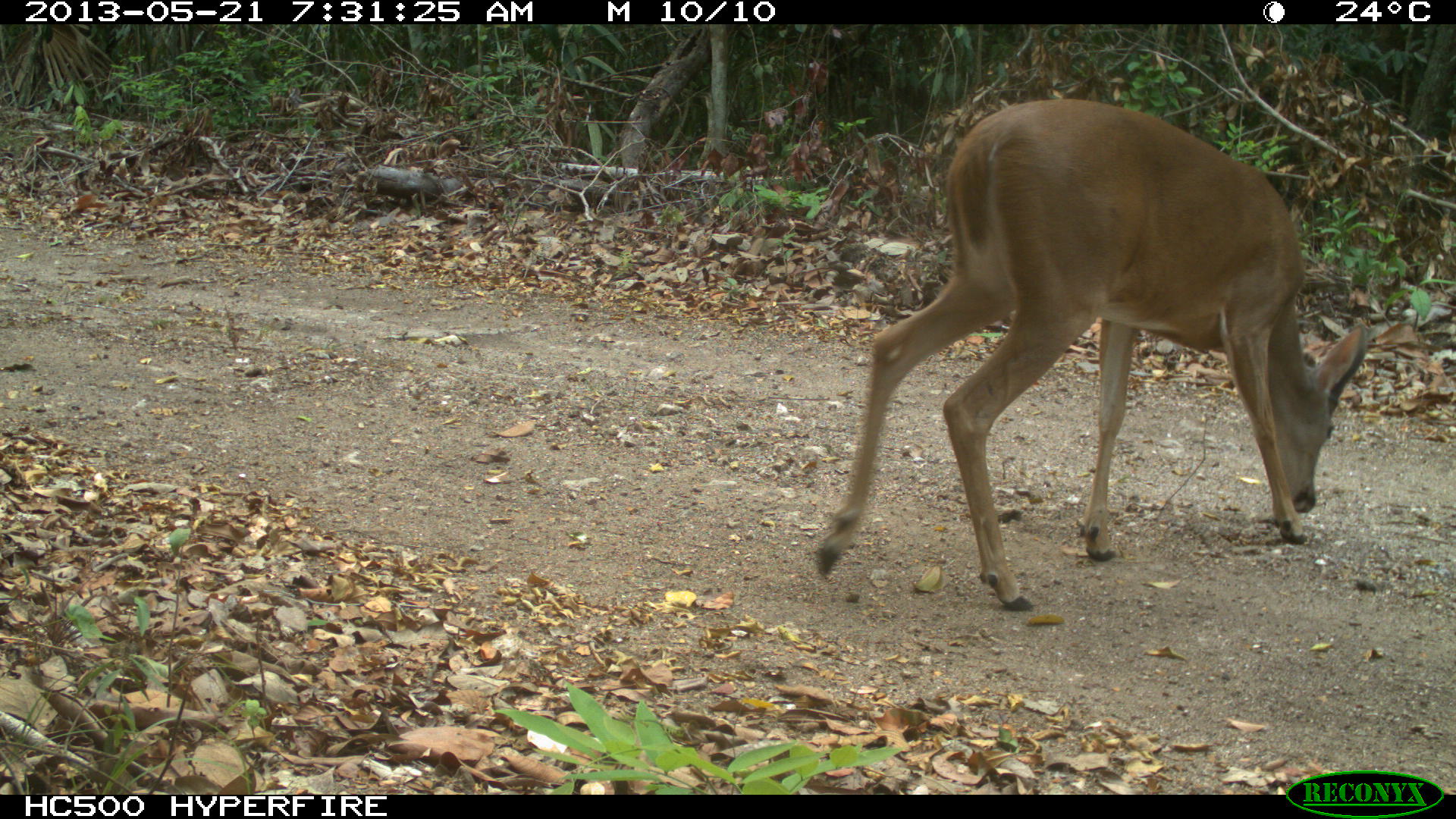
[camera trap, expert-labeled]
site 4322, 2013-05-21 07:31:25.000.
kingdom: Animalia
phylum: Chordata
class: Mammalia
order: Artiodactyla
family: Cervidae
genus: Odocoileus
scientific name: Odocoileus virginianus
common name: white-tailed deer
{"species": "Odocoileus virginianus (white-tailed deer)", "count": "1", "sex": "male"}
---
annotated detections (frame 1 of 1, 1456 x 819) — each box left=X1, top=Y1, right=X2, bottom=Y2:
odocoileus virginianus: left=817, top=97, right=1367, bottom=613